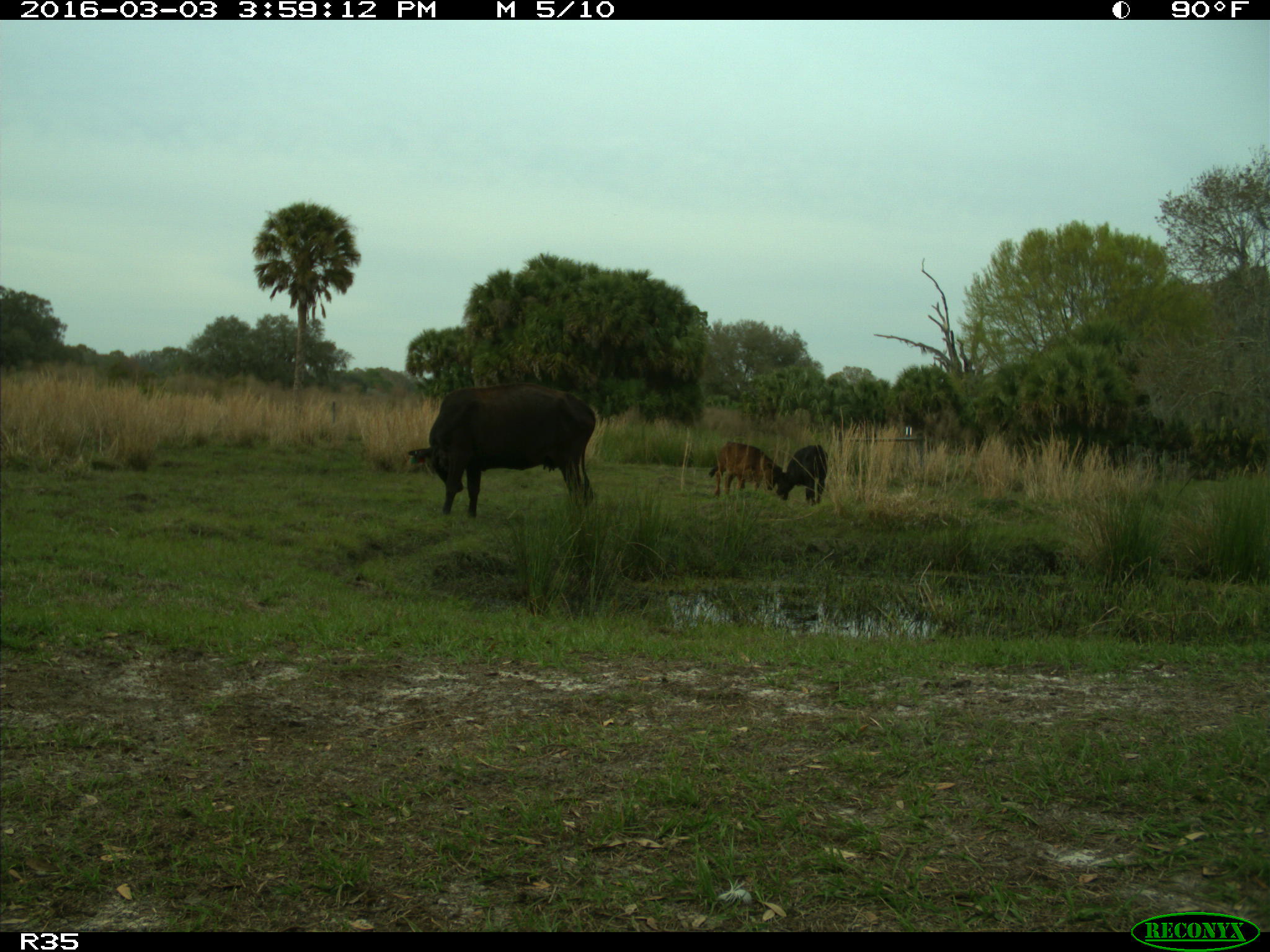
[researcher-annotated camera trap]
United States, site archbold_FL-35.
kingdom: Animalia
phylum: Chordata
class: Mammalia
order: Artiodactyla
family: Bovidae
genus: Bos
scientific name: Bos taurus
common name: domestic cow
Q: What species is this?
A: Bos taurus (domestic cow).